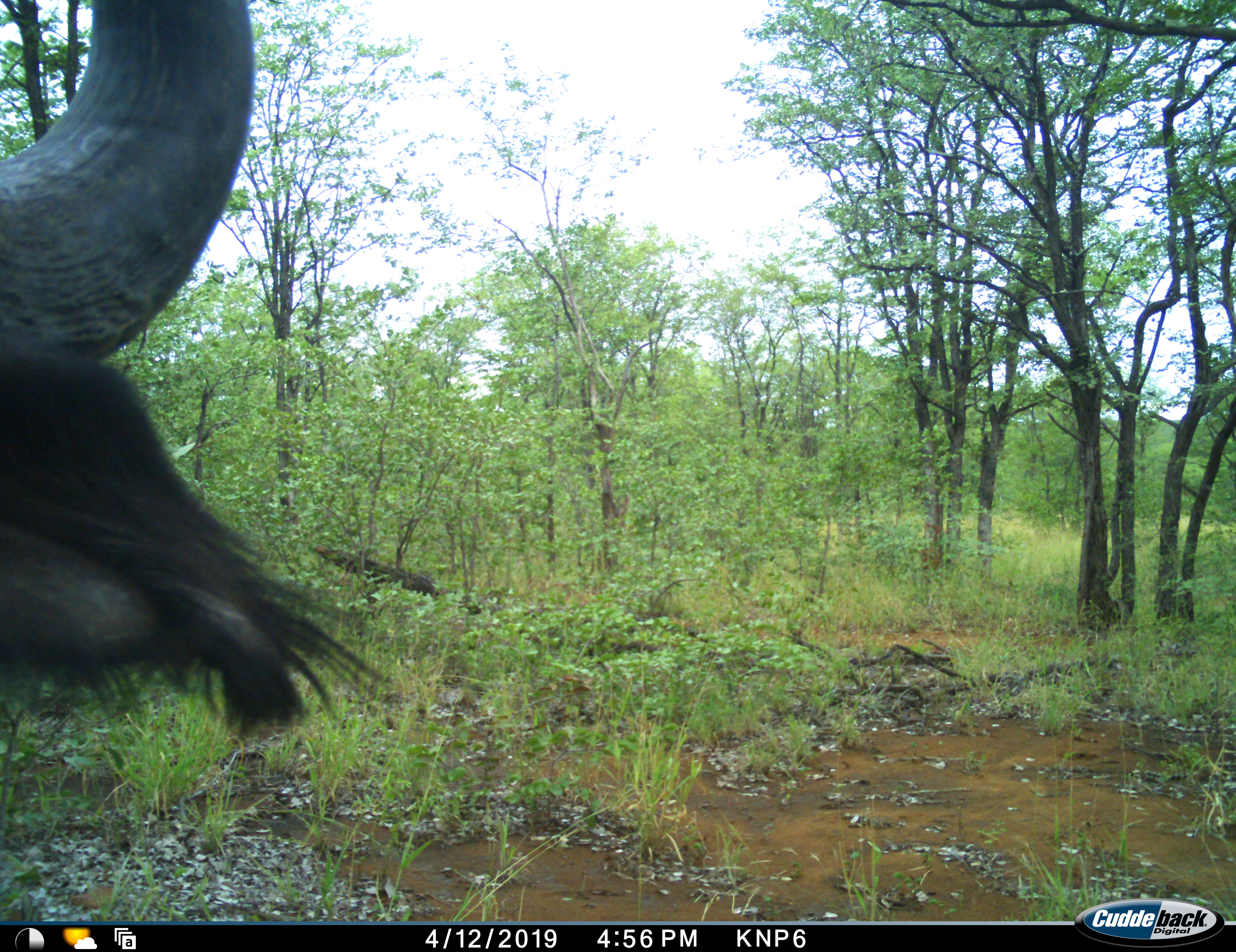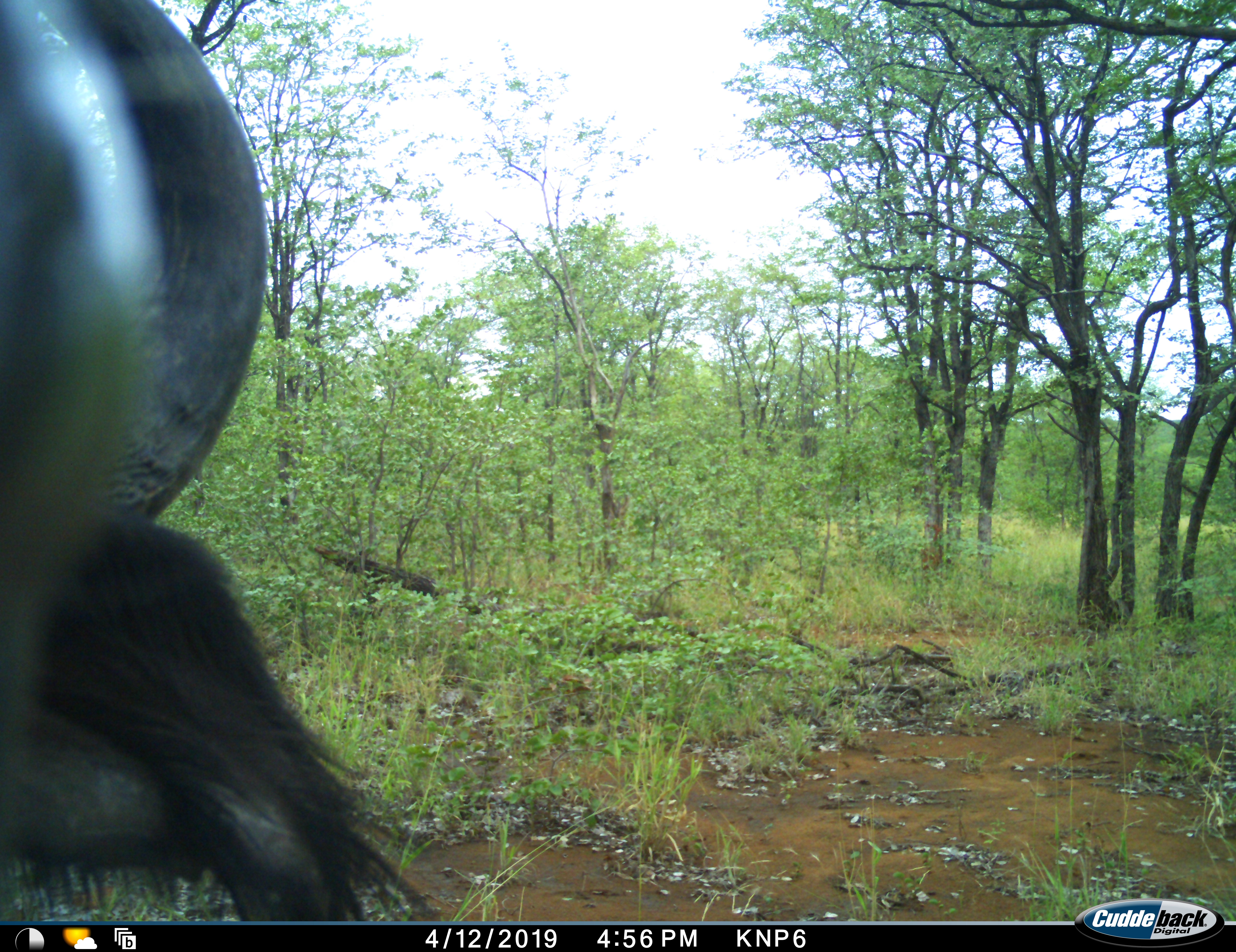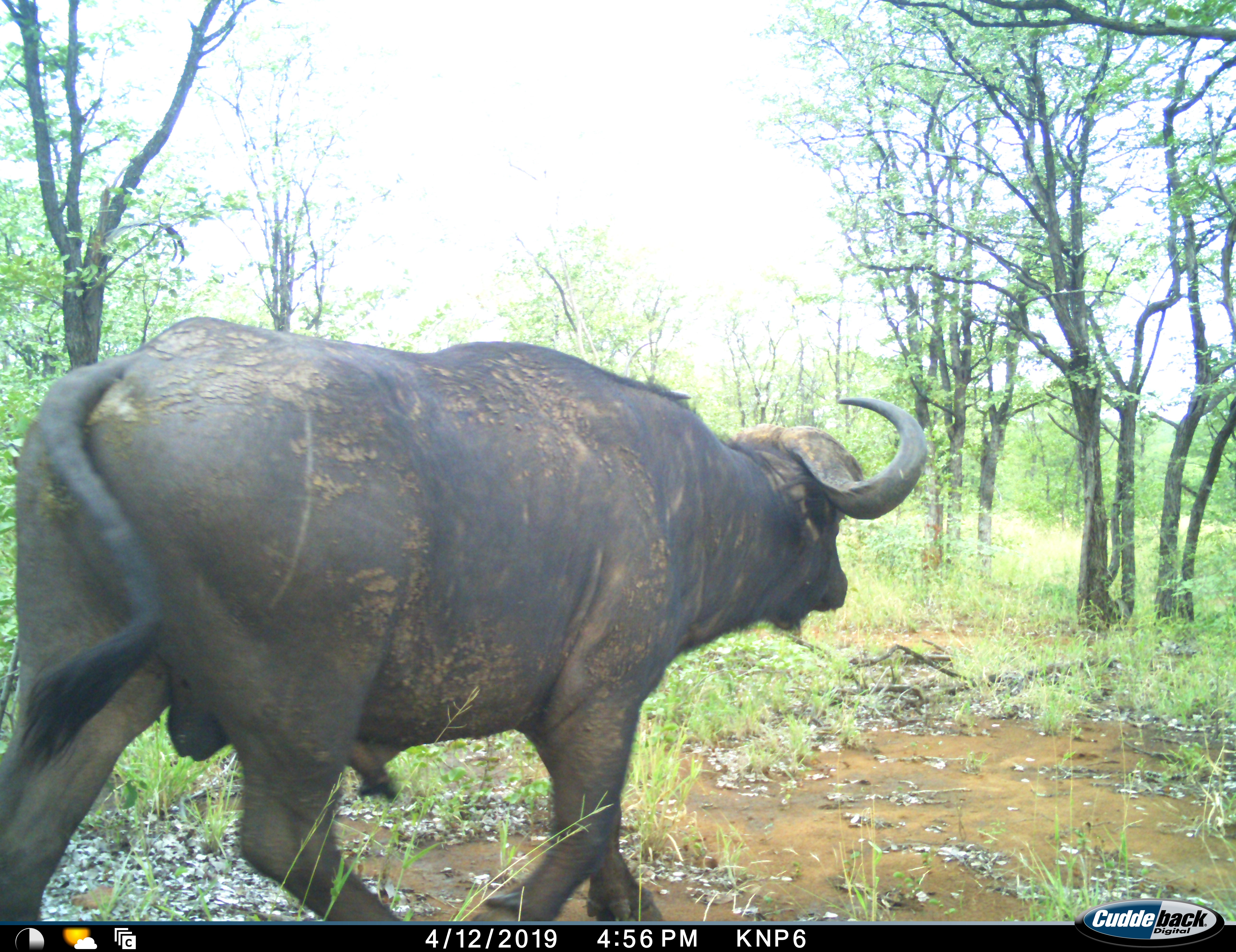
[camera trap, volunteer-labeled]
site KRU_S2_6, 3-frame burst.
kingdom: Animalia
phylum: Chordata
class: Mammalia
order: Artiodactyla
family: Bovidae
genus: Syncerus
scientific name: Syncerus caffer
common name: african buffalo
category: buffalo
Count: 1.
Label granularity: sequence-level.